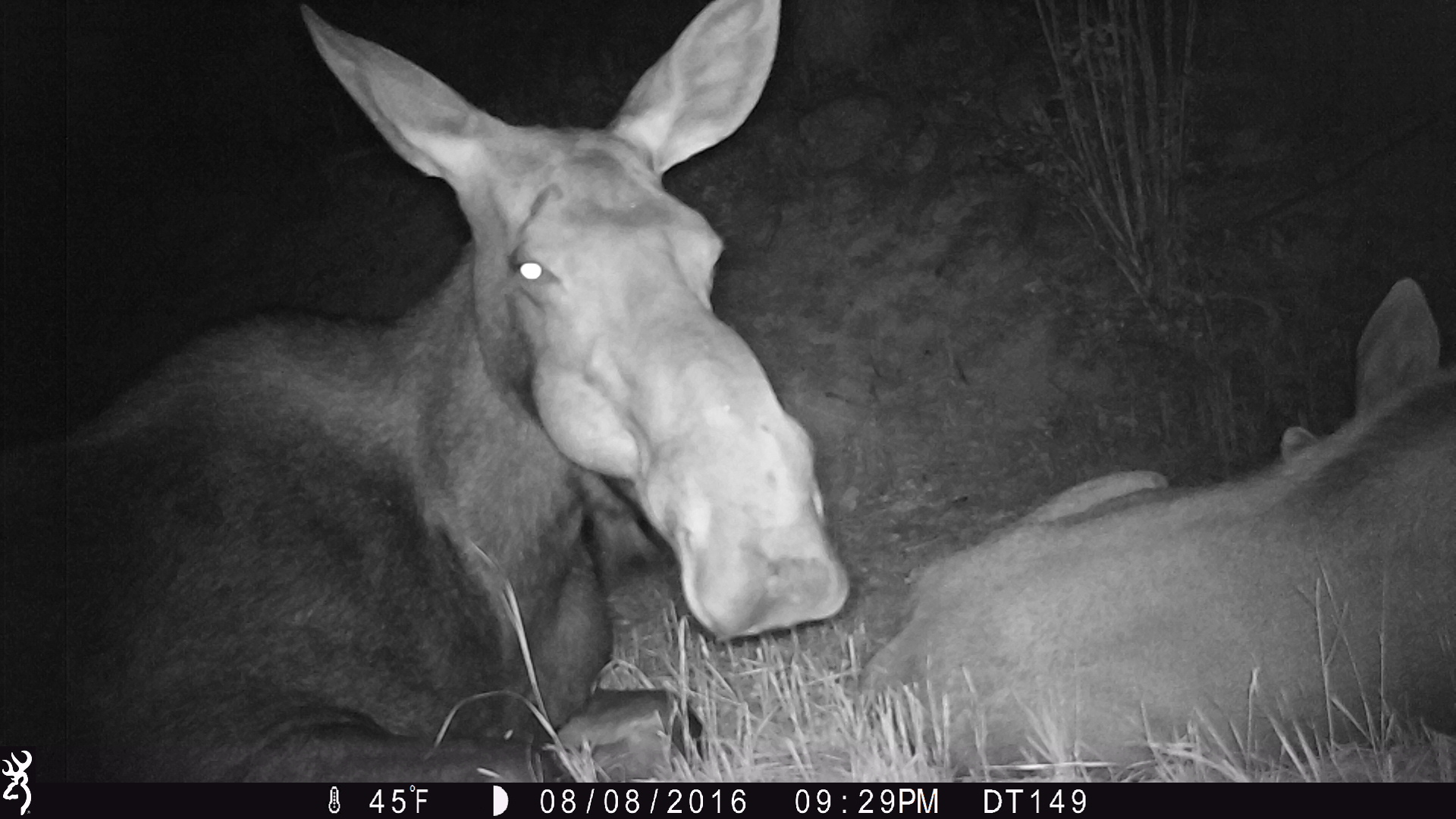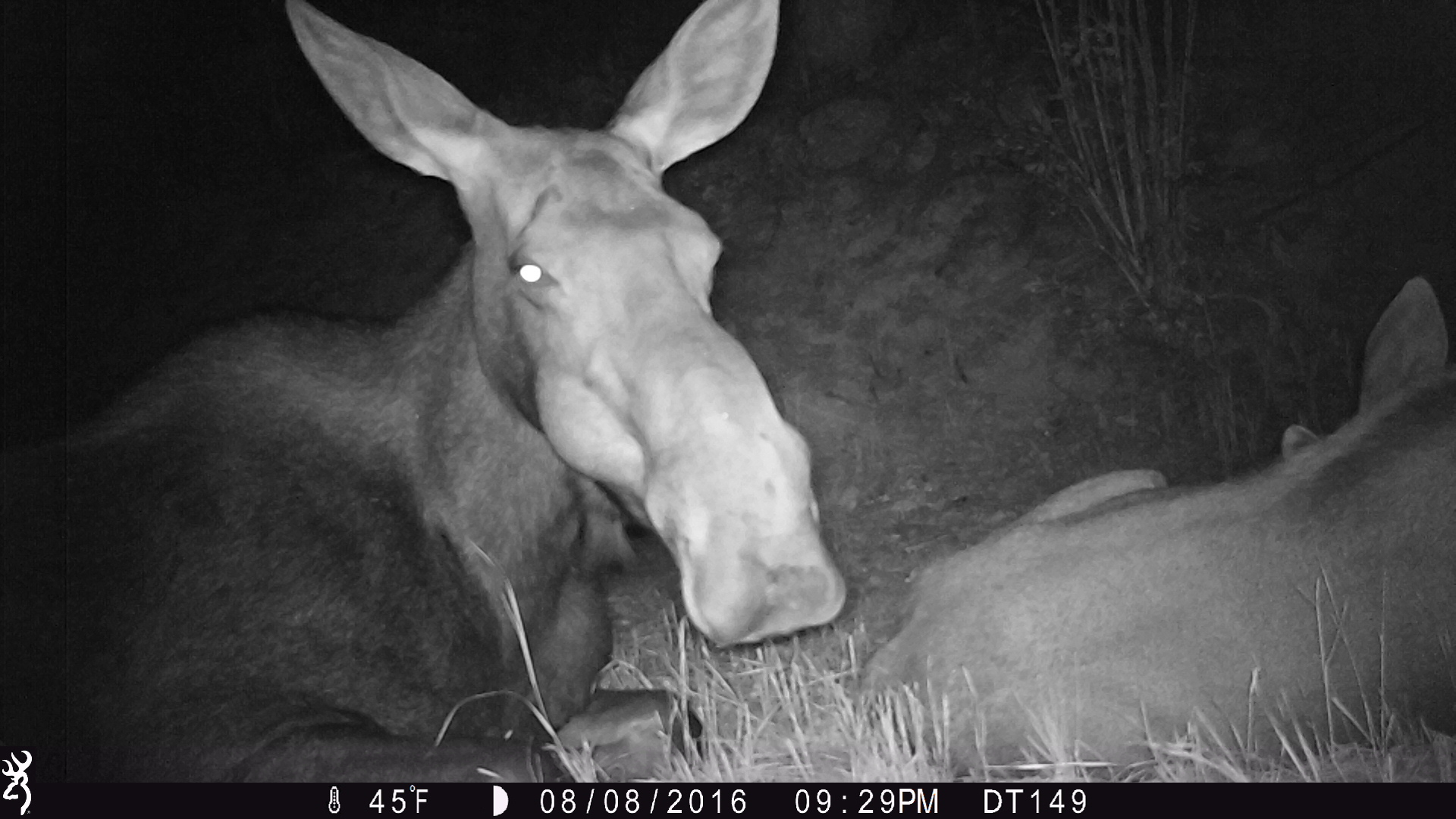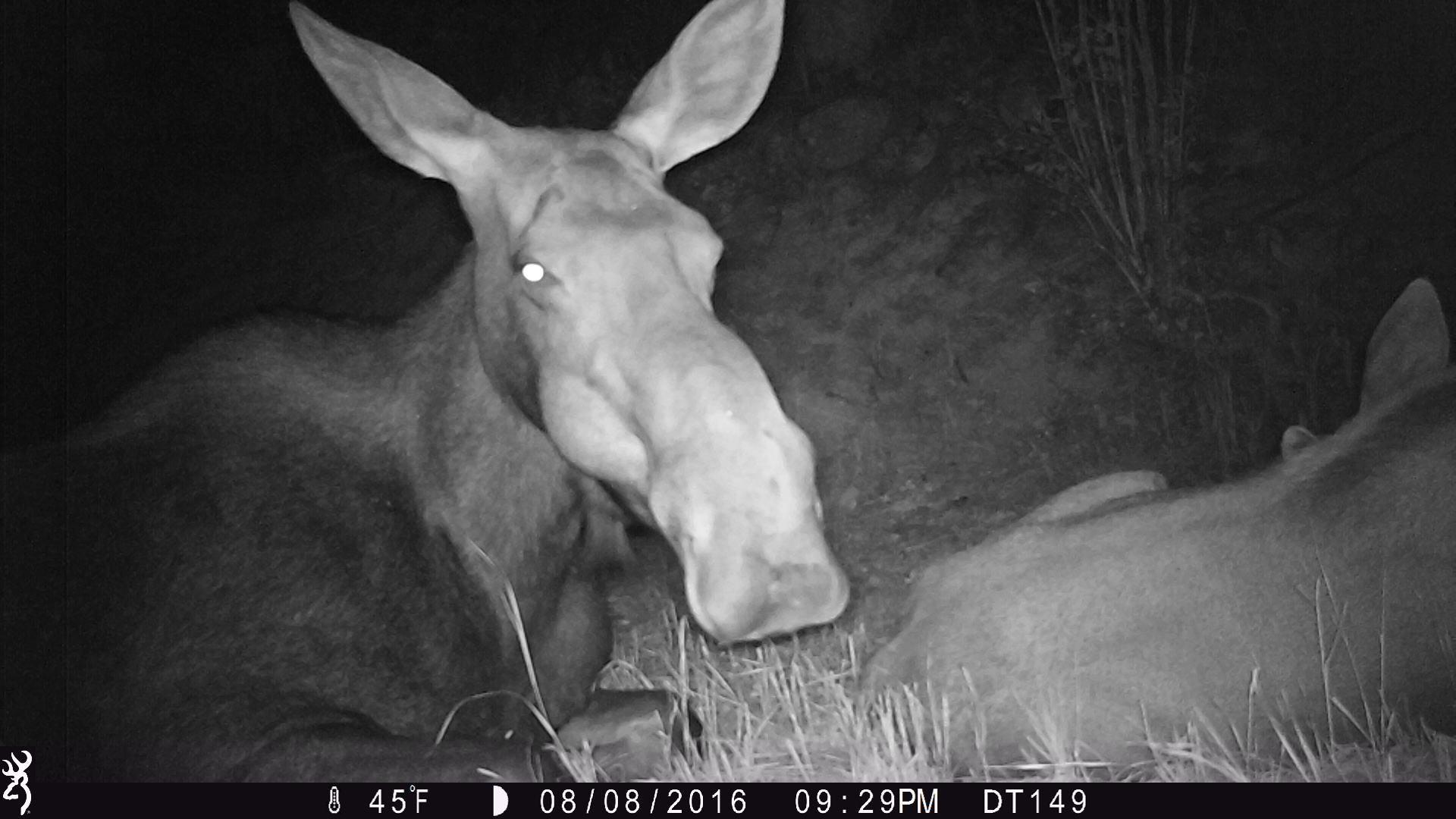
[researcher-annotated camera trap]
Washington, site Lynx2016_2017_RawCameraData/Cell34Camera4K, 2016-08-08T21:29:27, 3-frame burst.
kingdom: Animalia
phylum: Chordata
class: Mammalia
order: Artiodactyla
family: Cervidae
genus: Alces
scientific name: Alces alces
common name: moose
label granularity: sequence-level